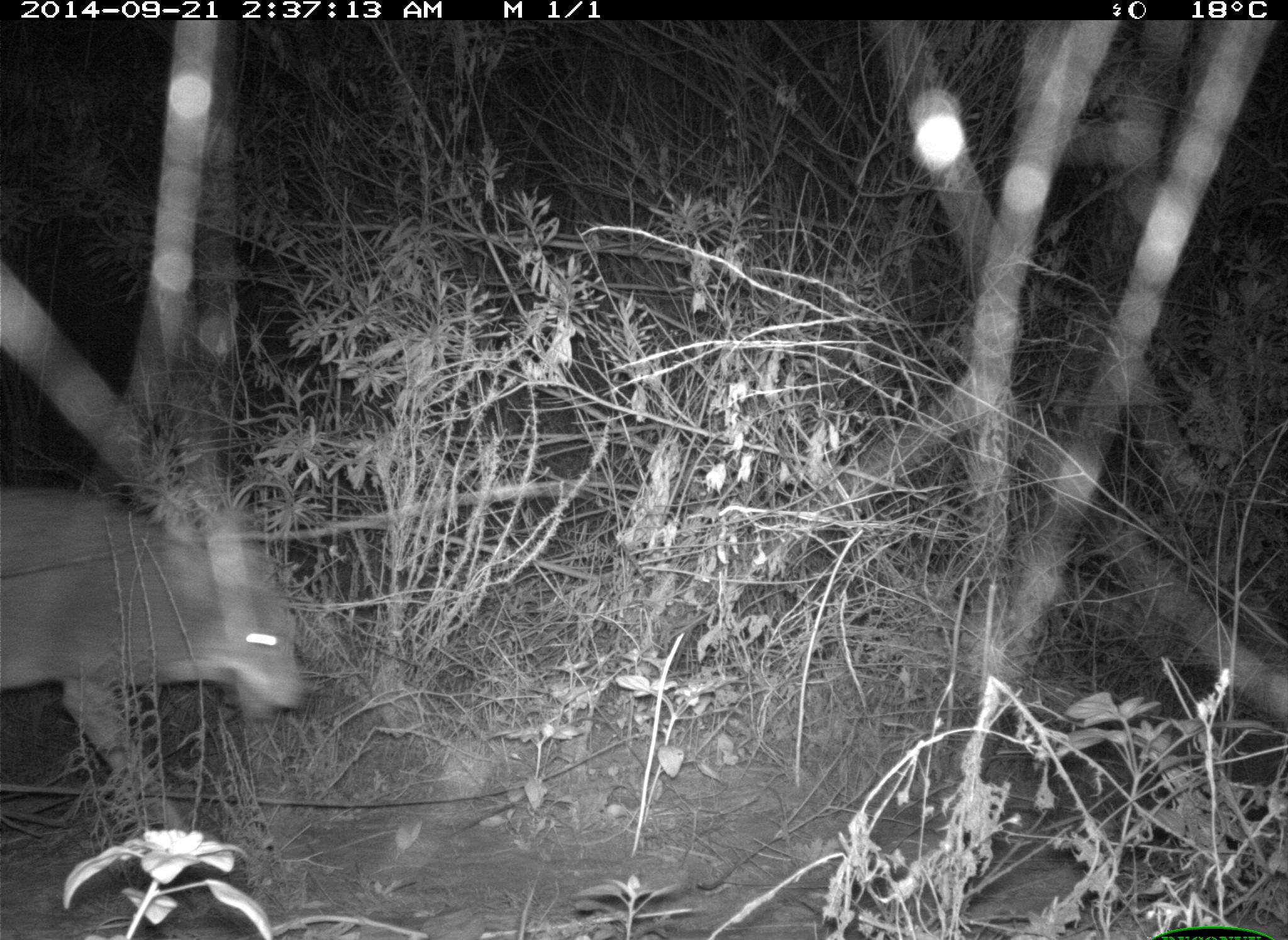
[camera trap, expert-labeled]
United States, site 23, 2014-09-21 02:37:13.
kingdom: Animalia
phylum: Chordata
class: Mammalia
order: Carnivora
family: Canidae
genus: Canis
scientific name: Canis latrans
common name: coyote